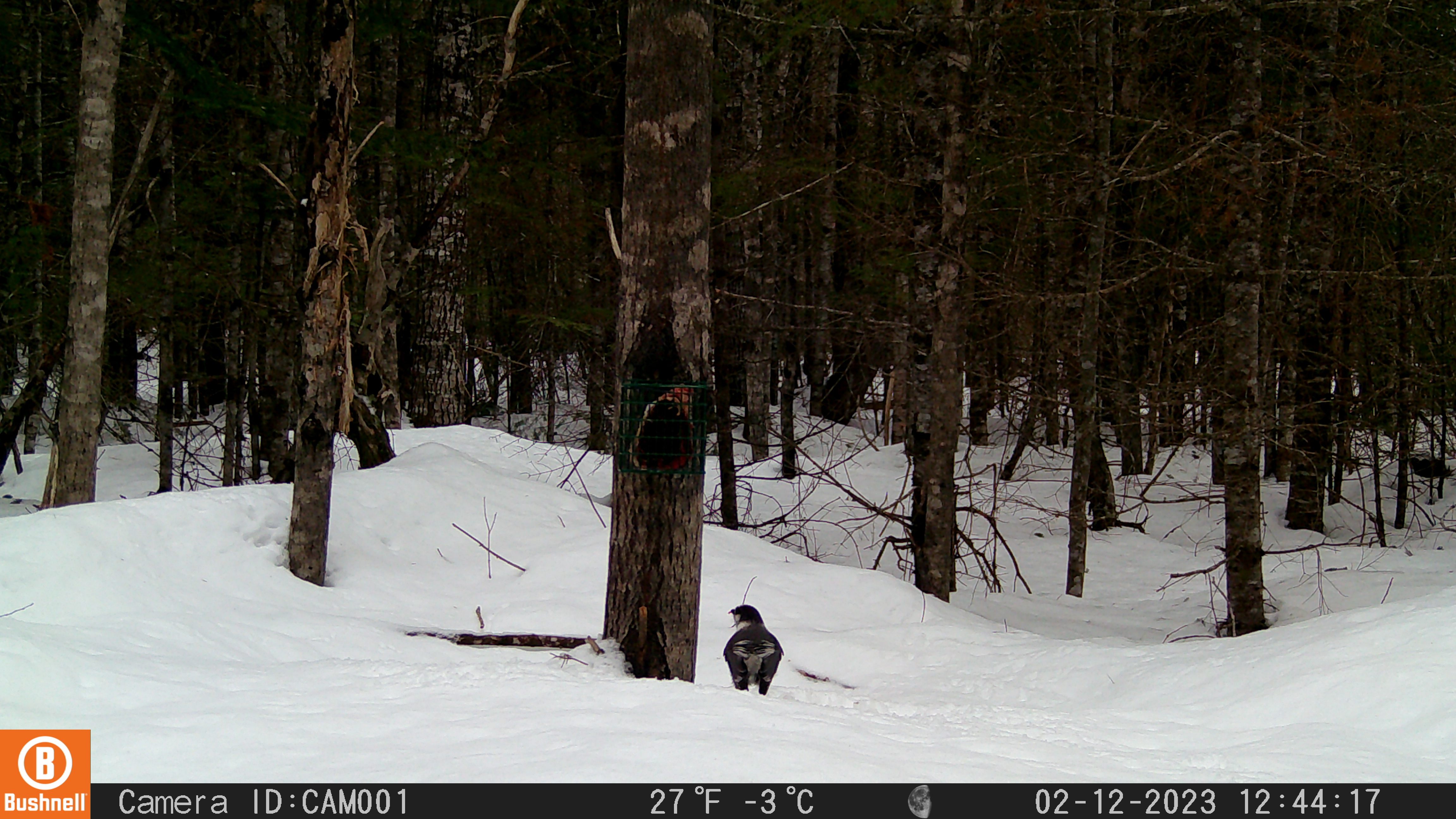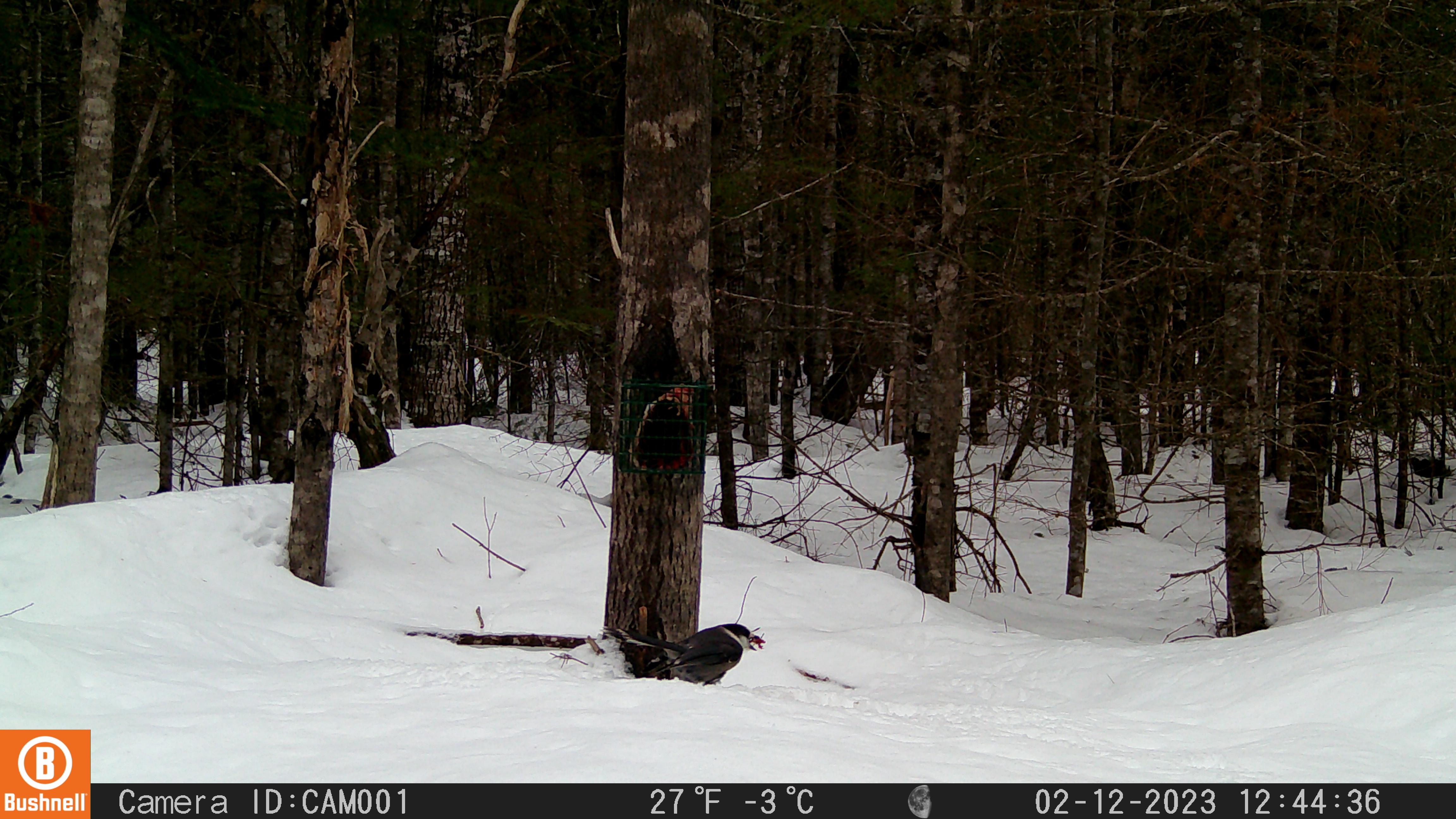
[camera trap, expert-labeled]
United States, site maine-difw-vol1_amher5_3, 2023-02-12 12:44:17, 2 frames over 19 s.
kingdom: Animalia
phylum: Chordata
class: Aves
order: Passeriformes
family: Corvidae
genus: Perisoreus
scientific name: Perisoreus canadensis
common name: canada jay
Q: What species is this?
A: Canada jay (Perisoreus canadensis).